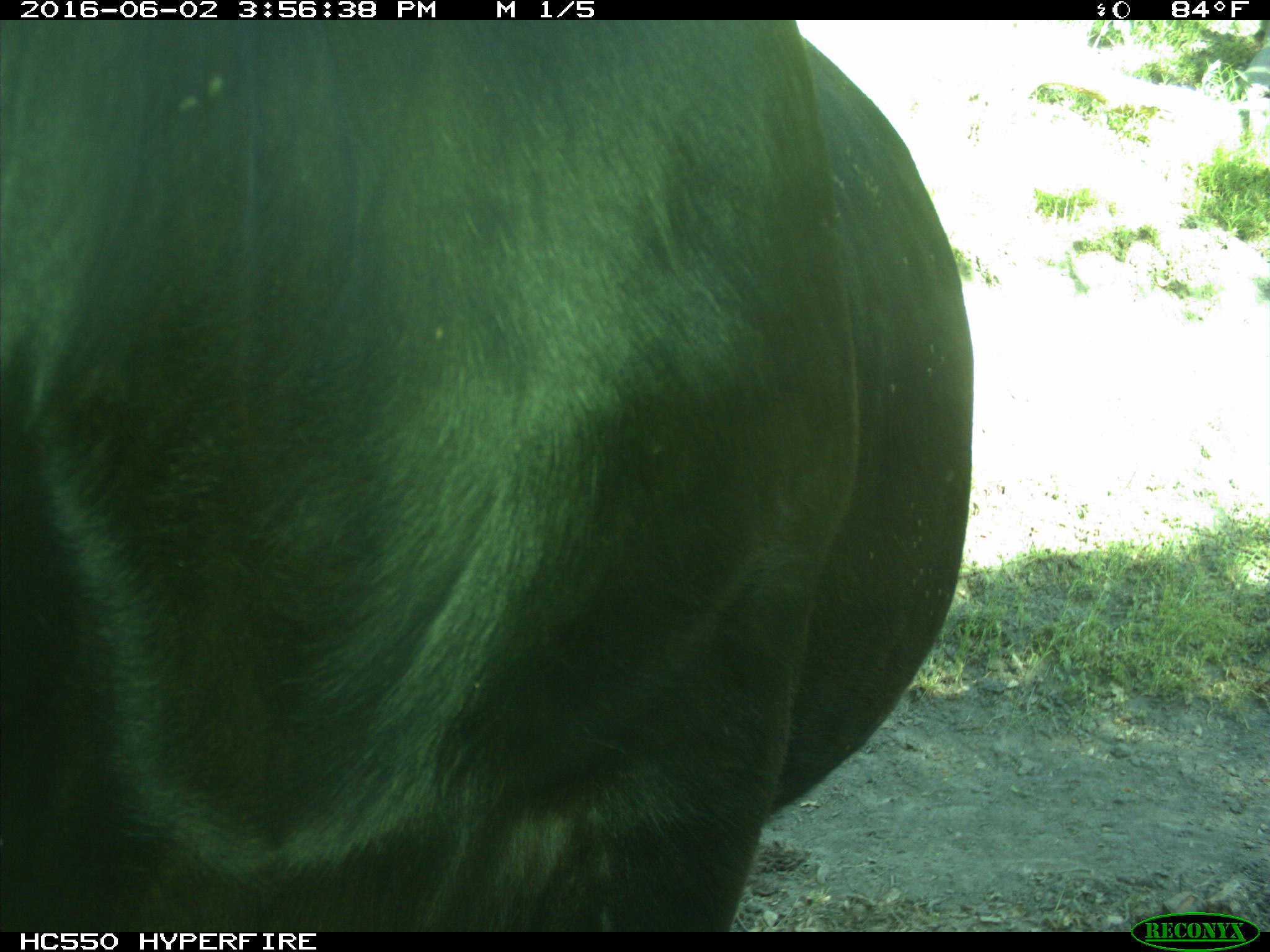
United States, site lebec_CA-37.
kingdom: Animalia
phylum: Chordata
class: Mammalia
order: Artiodactyla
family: Bovidae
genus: Bos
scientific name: Bos taurus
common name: domestic cow